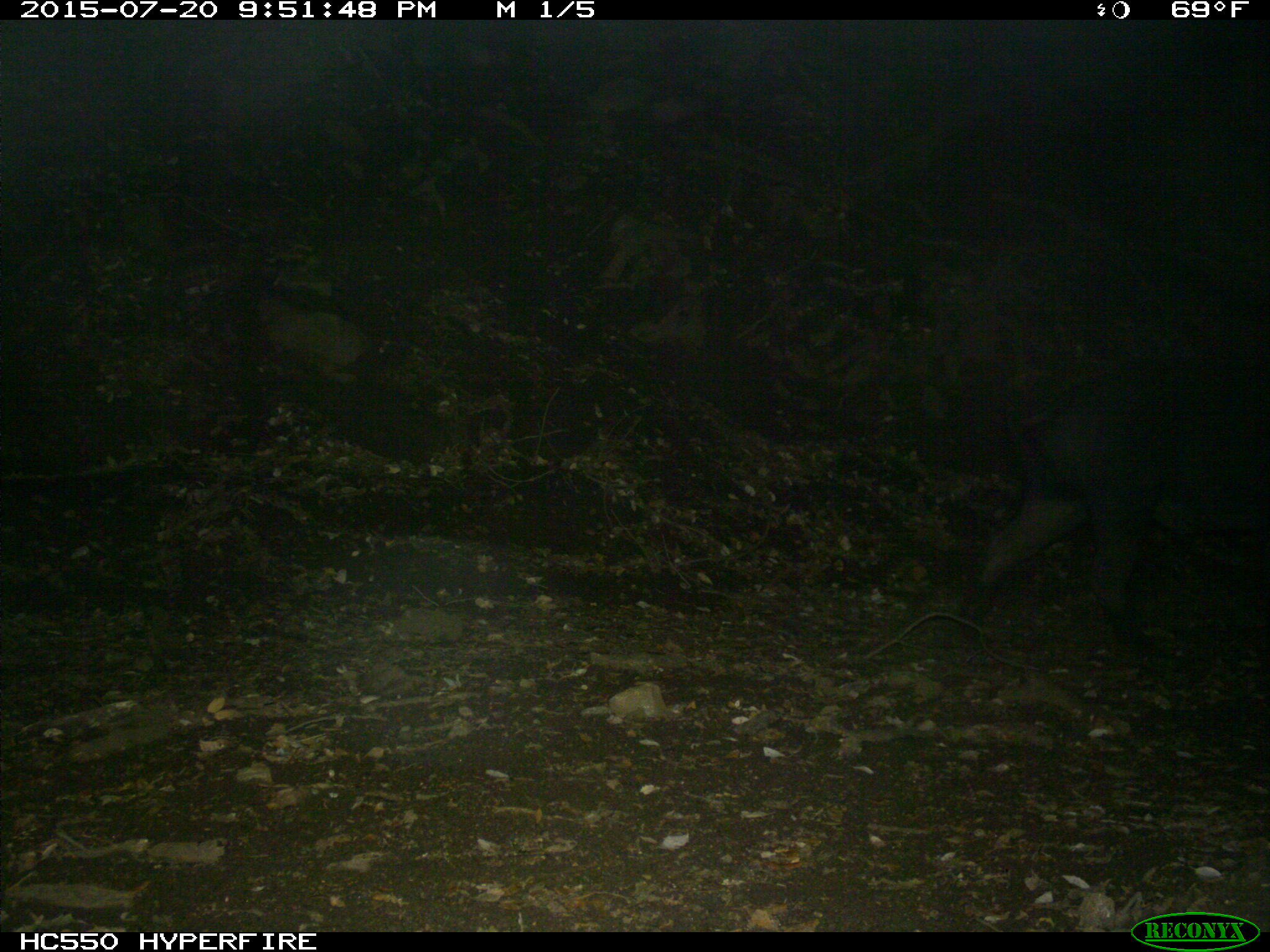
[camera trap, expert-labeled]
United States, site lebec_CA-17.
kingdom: Animalia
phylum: Chordata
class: Mammalia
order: Artiodactyla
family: Suidae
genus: Sus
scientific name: Sus scrofa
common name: wild boar